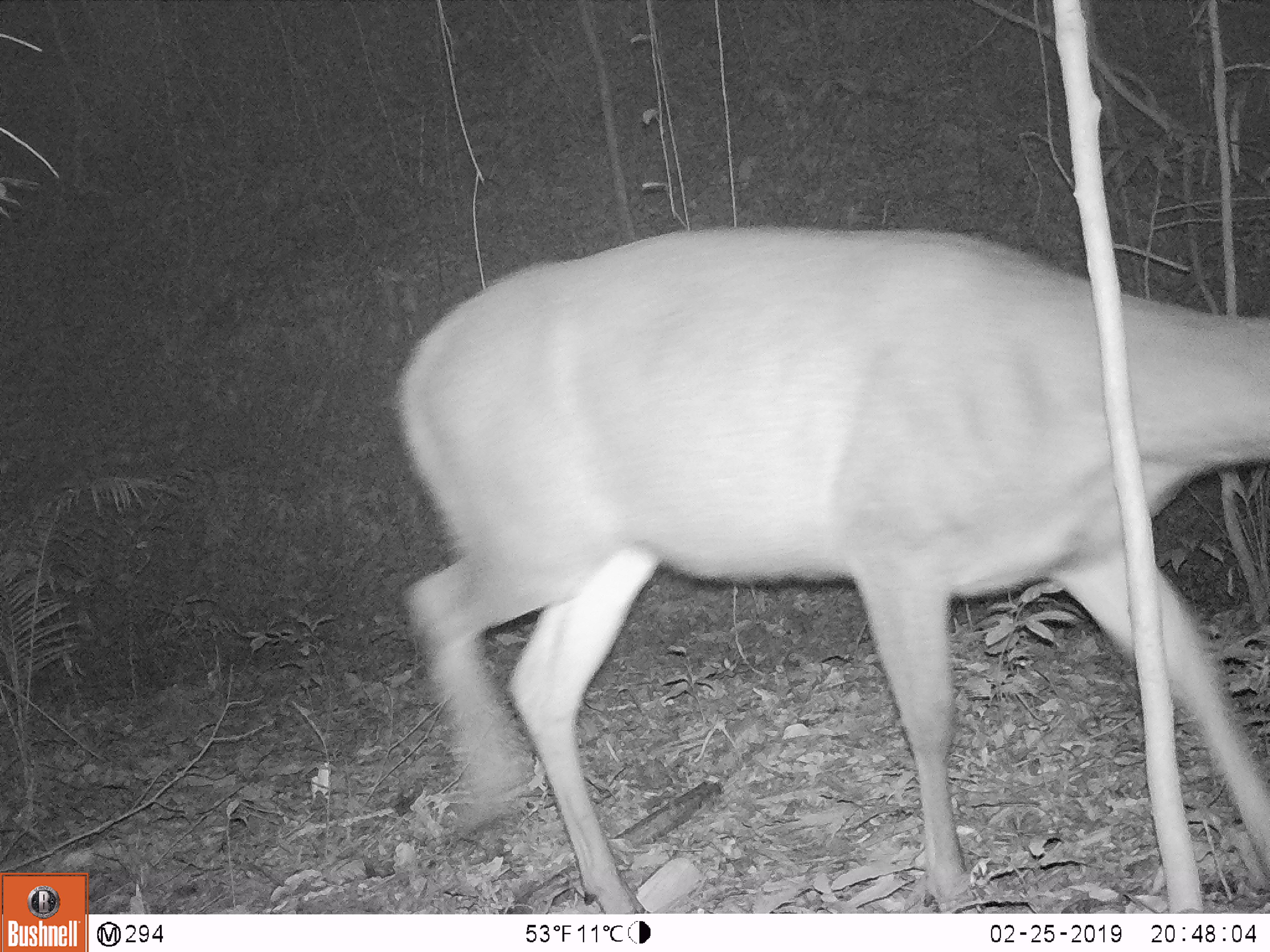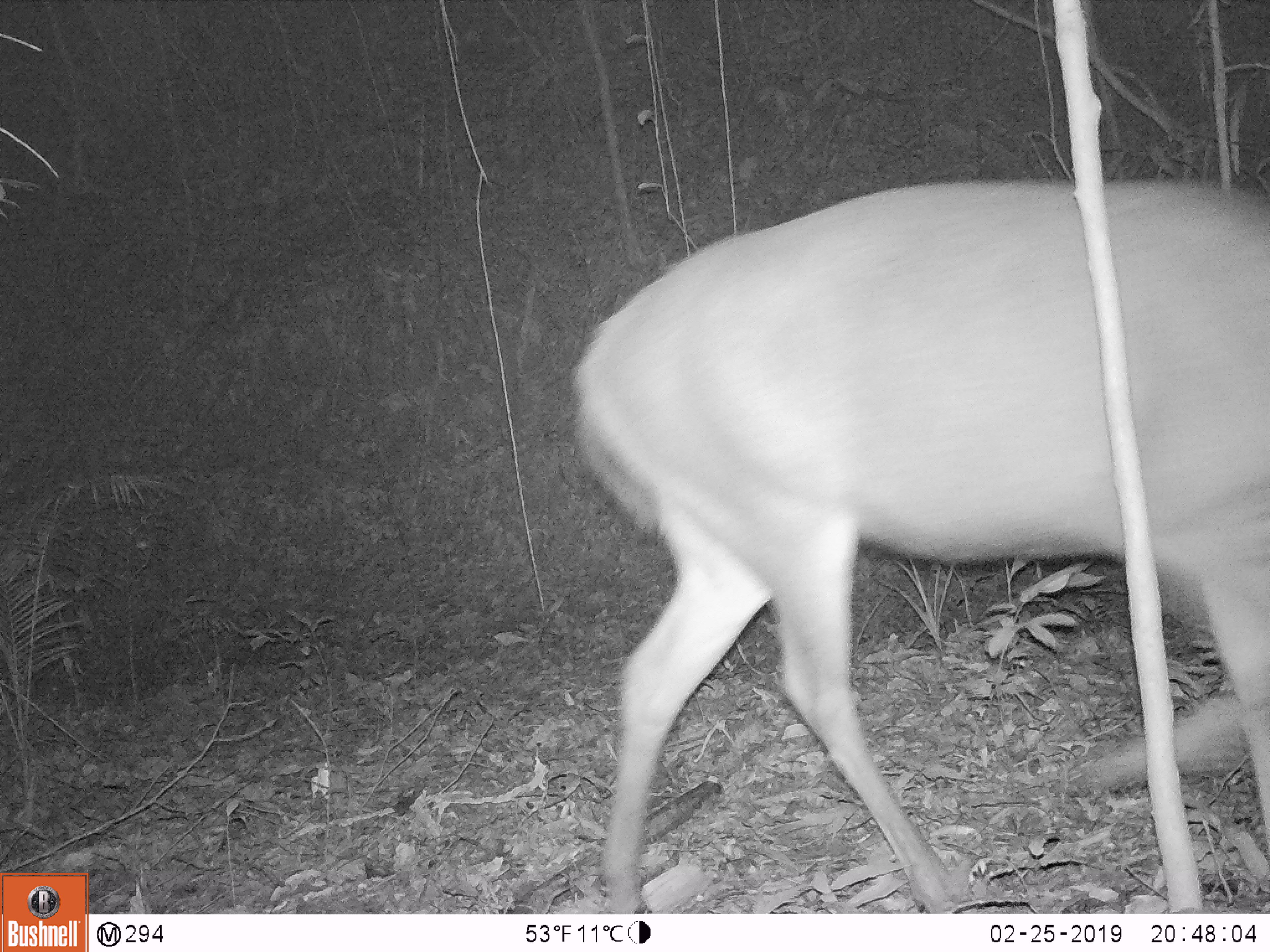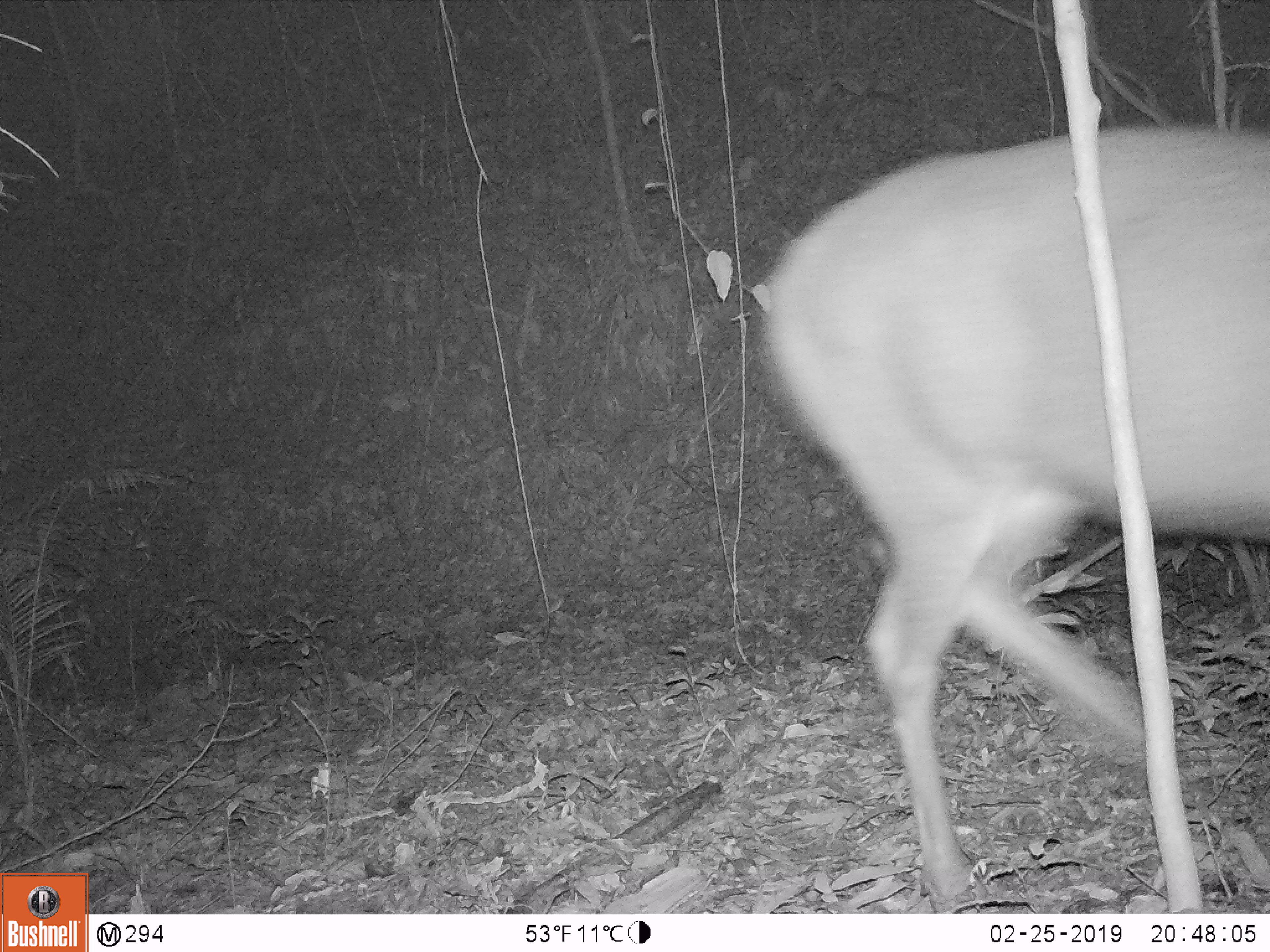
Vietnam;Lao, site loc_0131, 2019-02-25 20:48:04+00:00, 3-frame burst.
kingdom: Animalia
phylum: Chordata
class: Mammalia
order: Artiodactyla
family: Cervidae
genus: Rusa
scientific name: Rusa unicolor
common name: sambar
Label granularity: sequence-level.